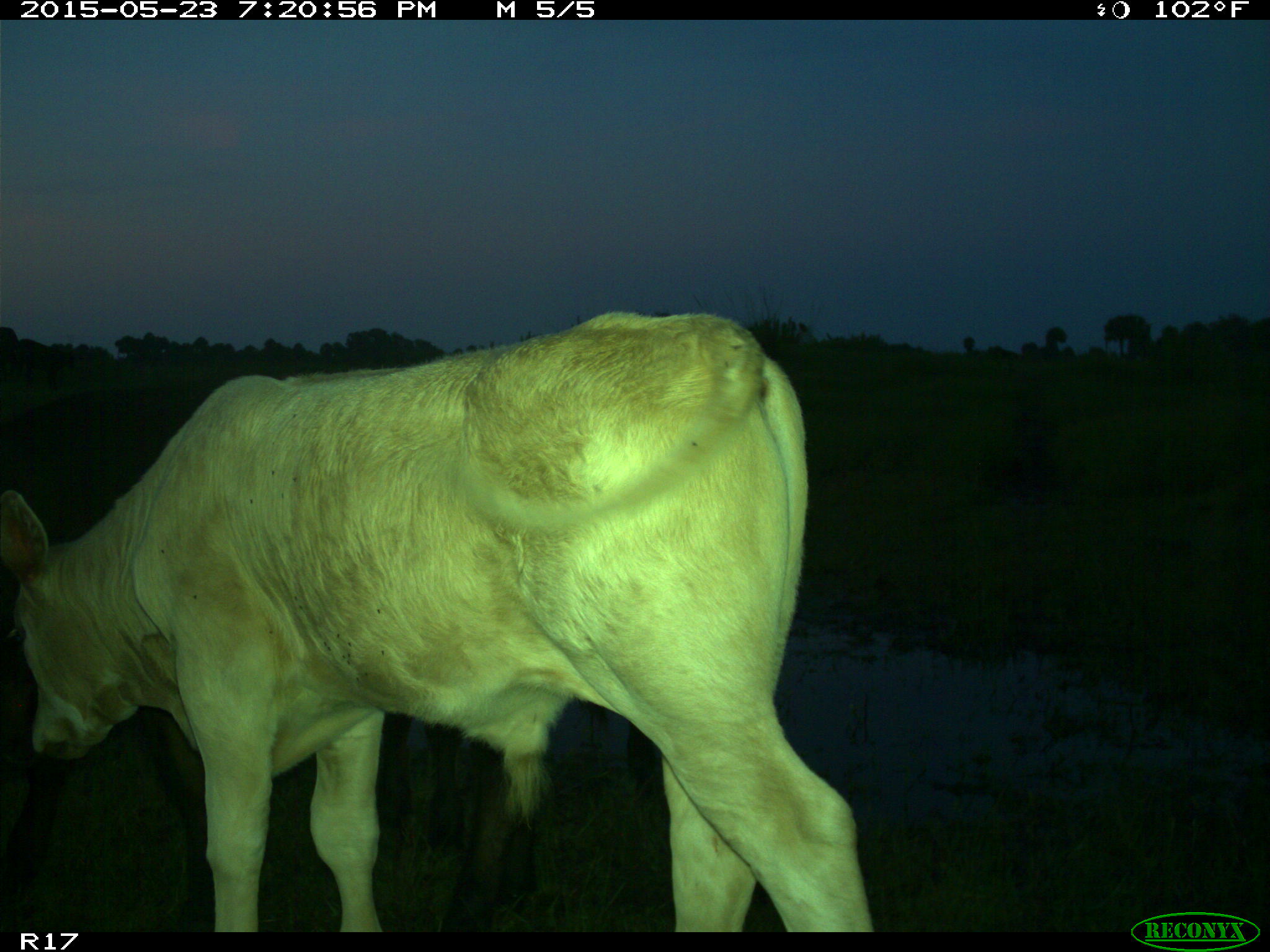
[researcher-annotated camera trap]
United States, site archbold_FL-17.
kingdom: Animalia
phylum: Chordata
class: Mammalia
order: Artiodactyla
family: Bovidae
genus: Bos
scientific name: Bos taurus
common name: domestic cow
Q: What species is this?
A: Bos taurus (domestic cow).